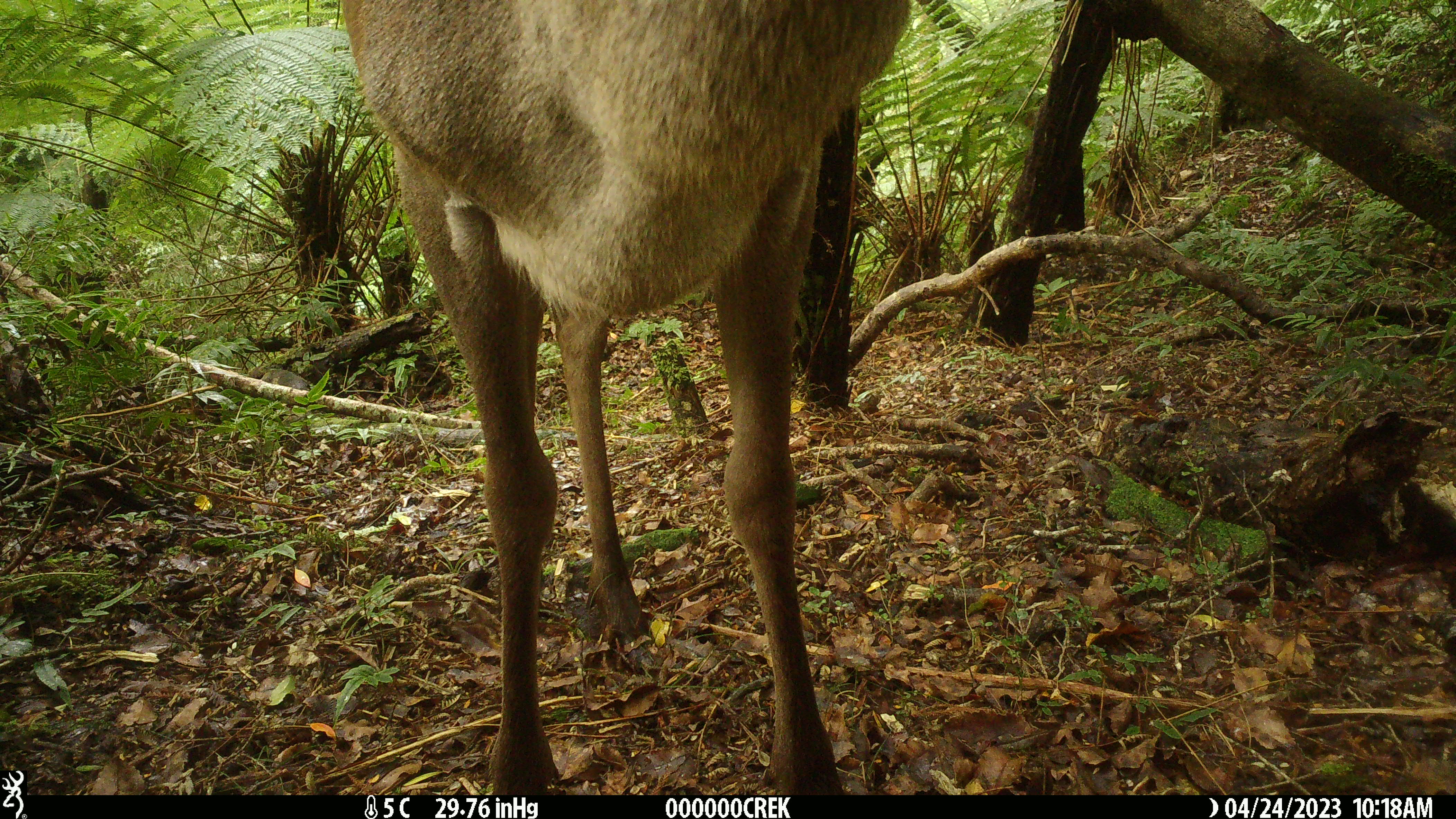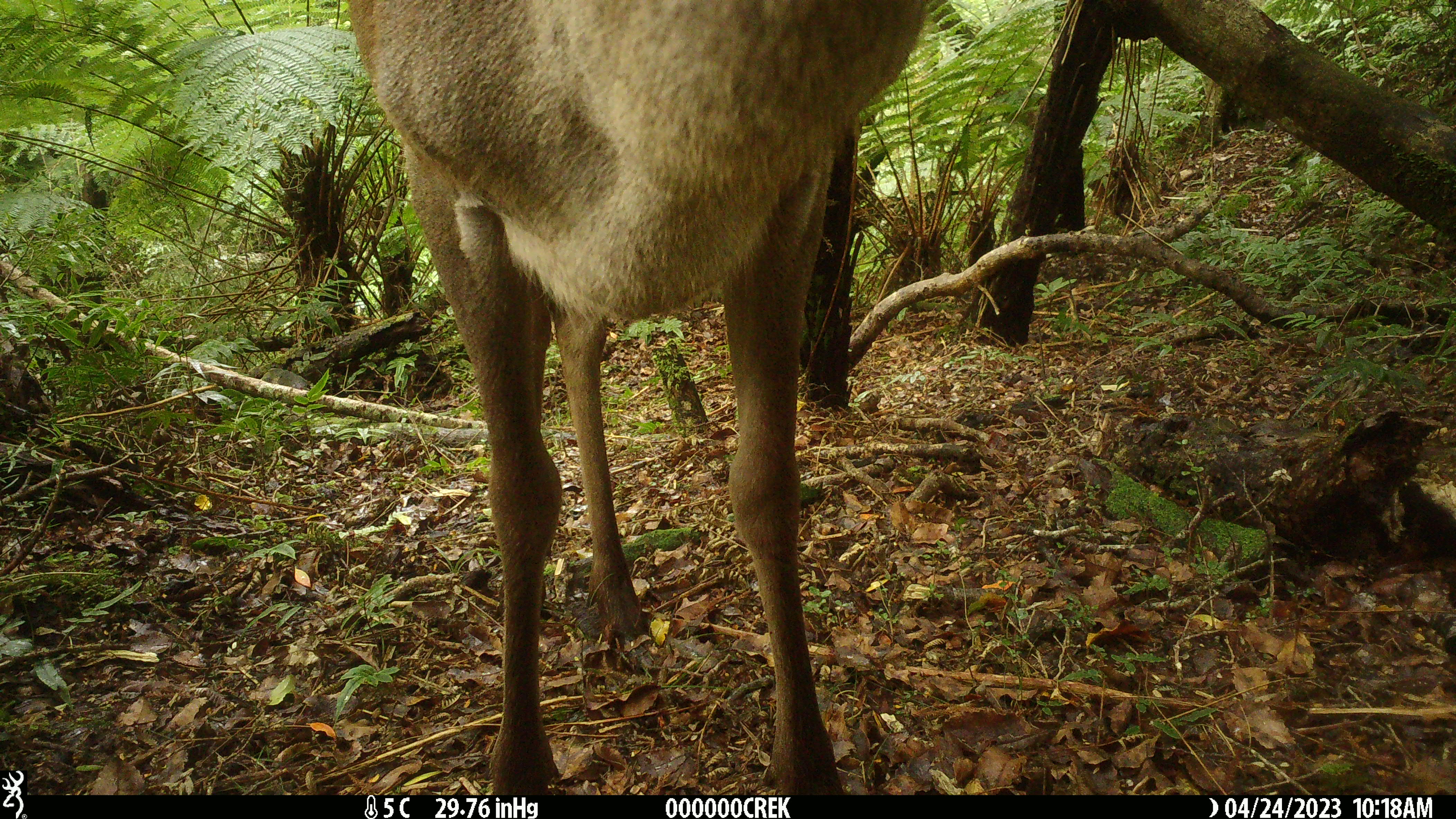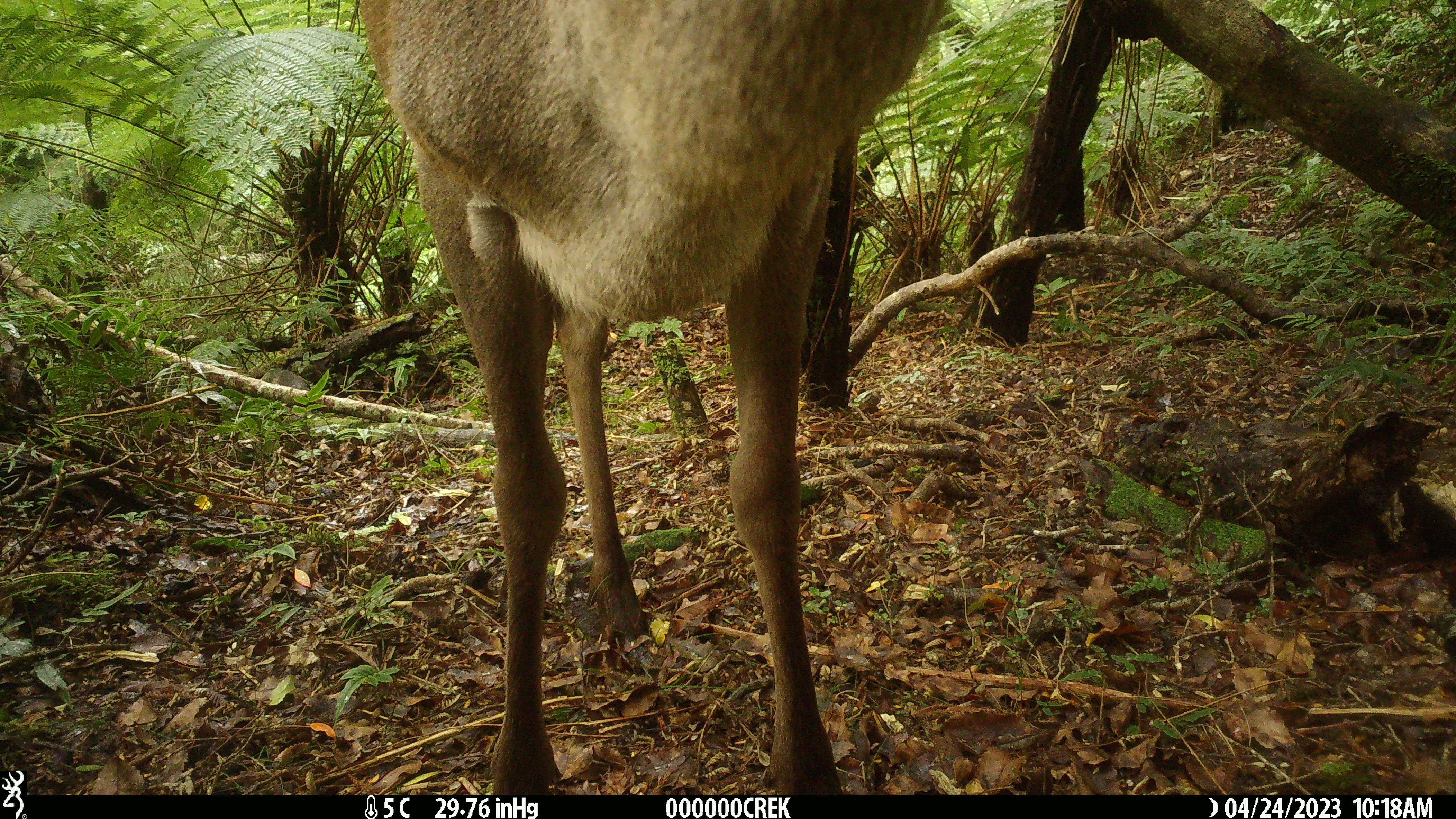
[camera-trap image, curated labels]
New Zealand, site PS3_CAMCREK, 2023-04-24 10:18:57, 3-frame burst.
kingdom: Animalia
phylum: Chordata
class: Mammalia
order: Artiodactyla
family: Cervidae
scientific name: Cervidae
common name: deer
Deer (Cervidae).